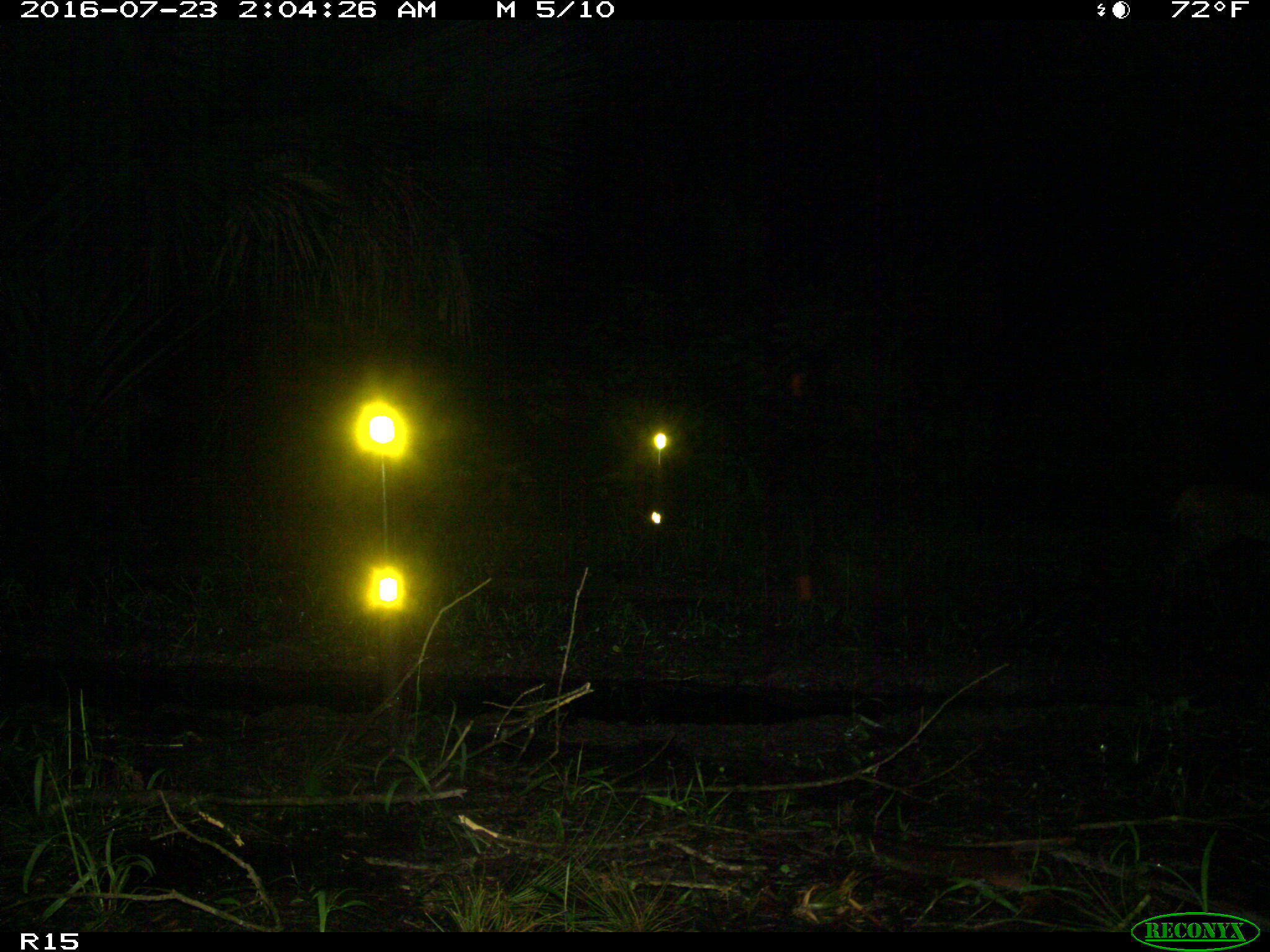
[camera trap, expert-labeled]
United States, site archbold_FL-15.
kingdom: Animalia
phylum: Chordata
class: Mammalia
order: Carnivora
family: Felidae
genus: Lynx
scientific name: Lynx rufus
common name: bobcat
Lynx rufus (bobcat).